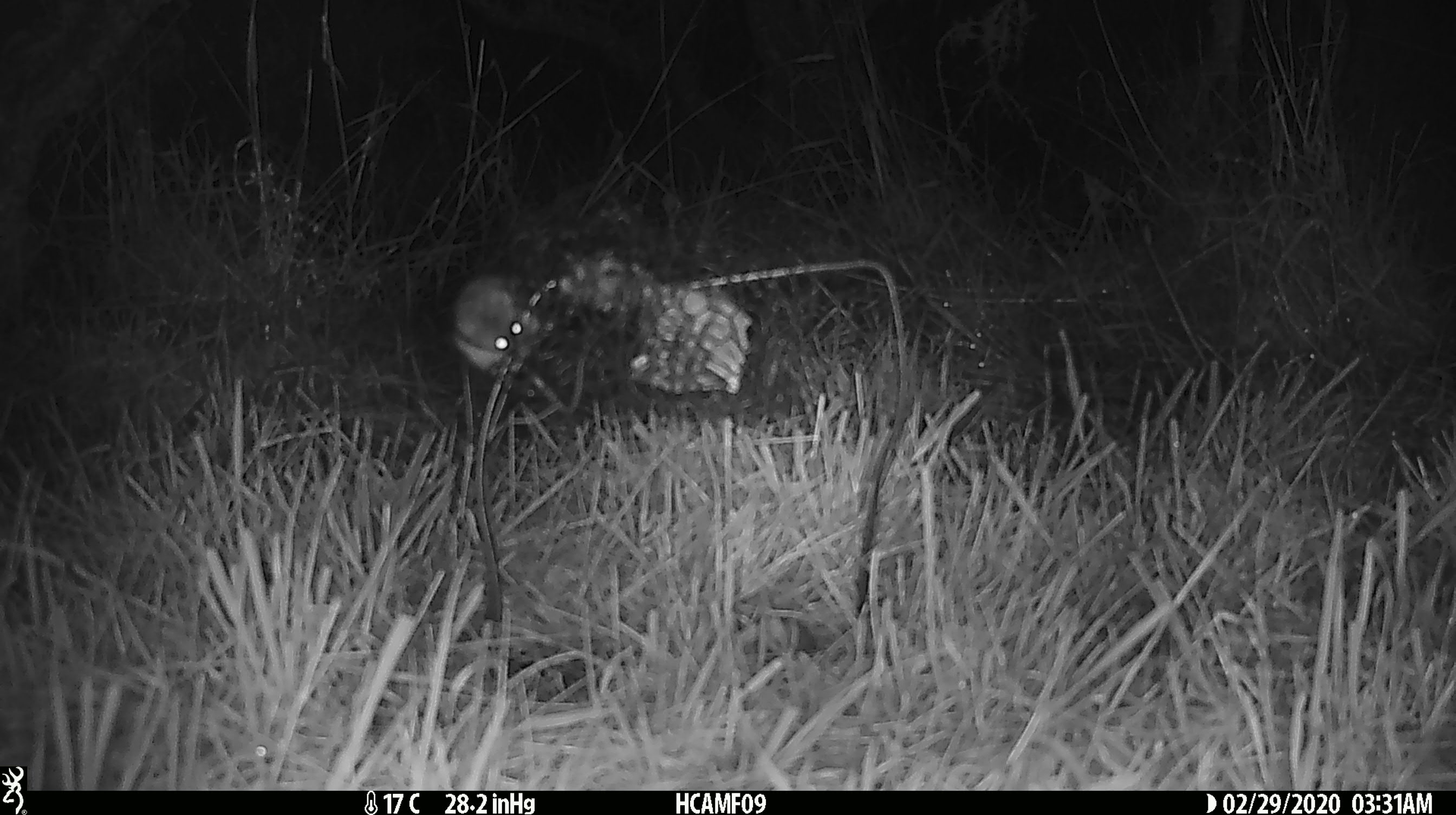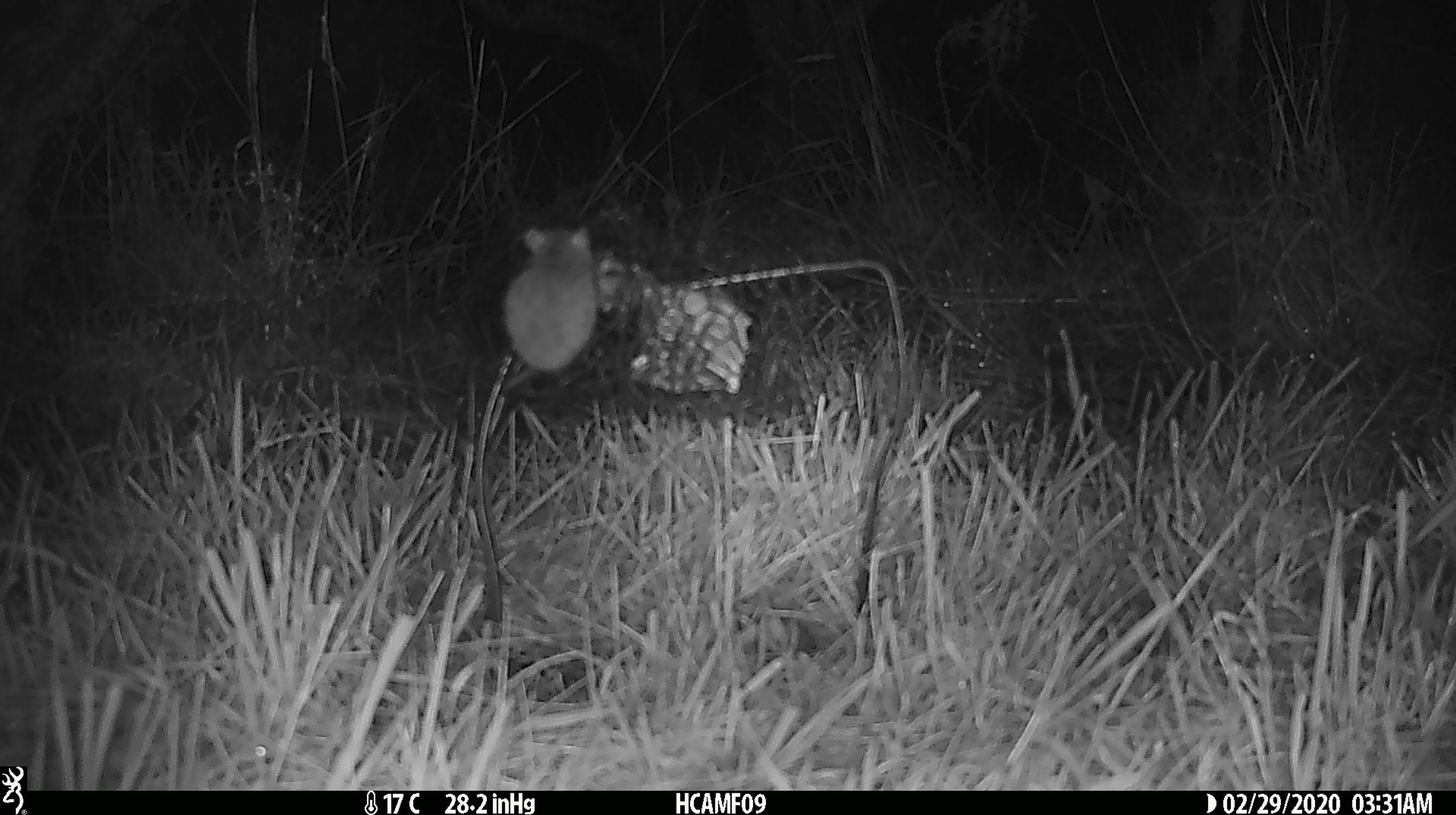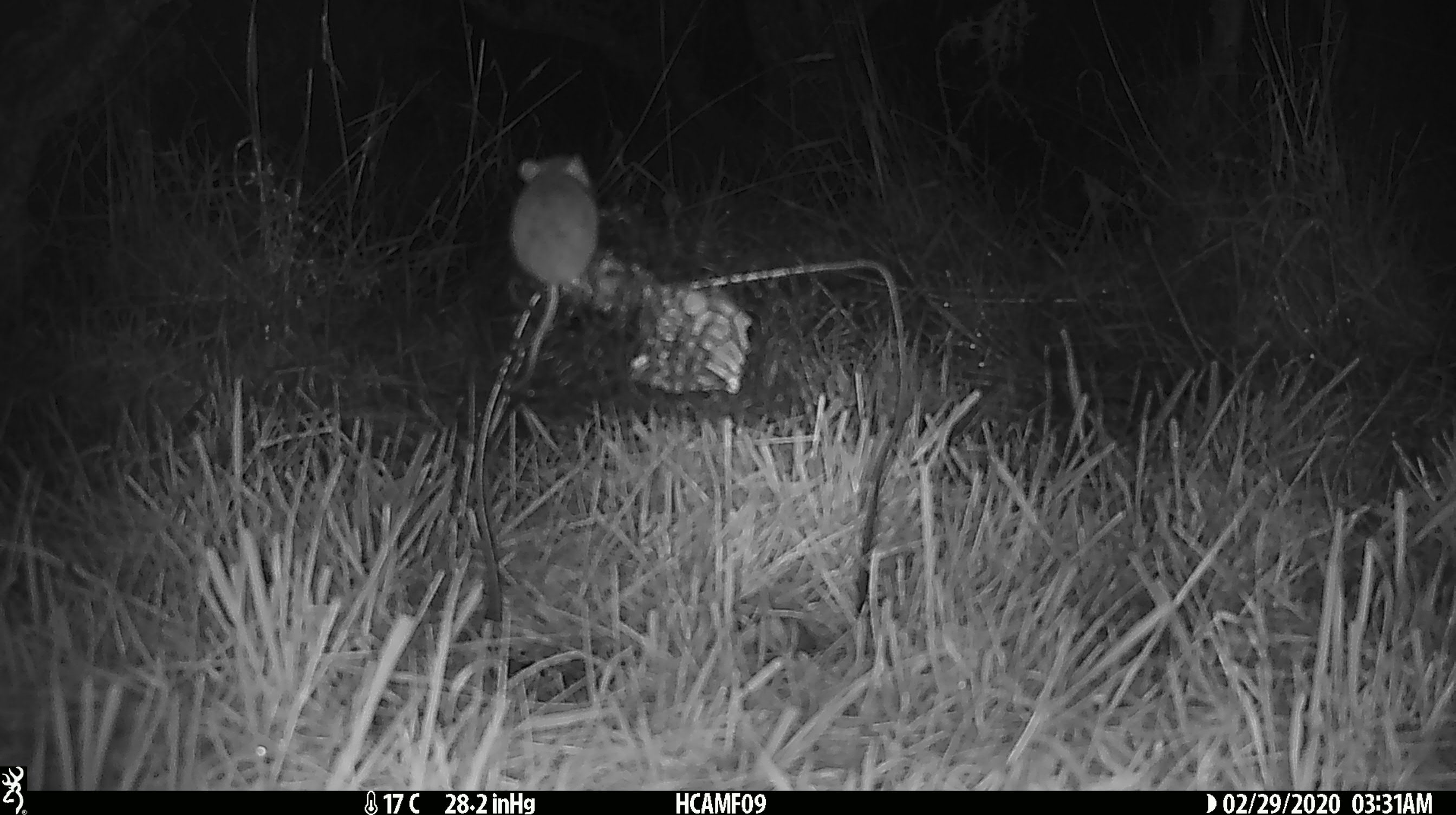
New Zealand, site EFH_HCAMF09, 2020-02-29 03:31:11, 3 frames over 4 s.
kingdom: Animalia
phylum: Chordata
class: Mammalia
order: Rodentia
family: Muridae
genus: Mus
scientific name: Mus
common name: mouse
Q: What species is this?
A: Mouse (Mus).